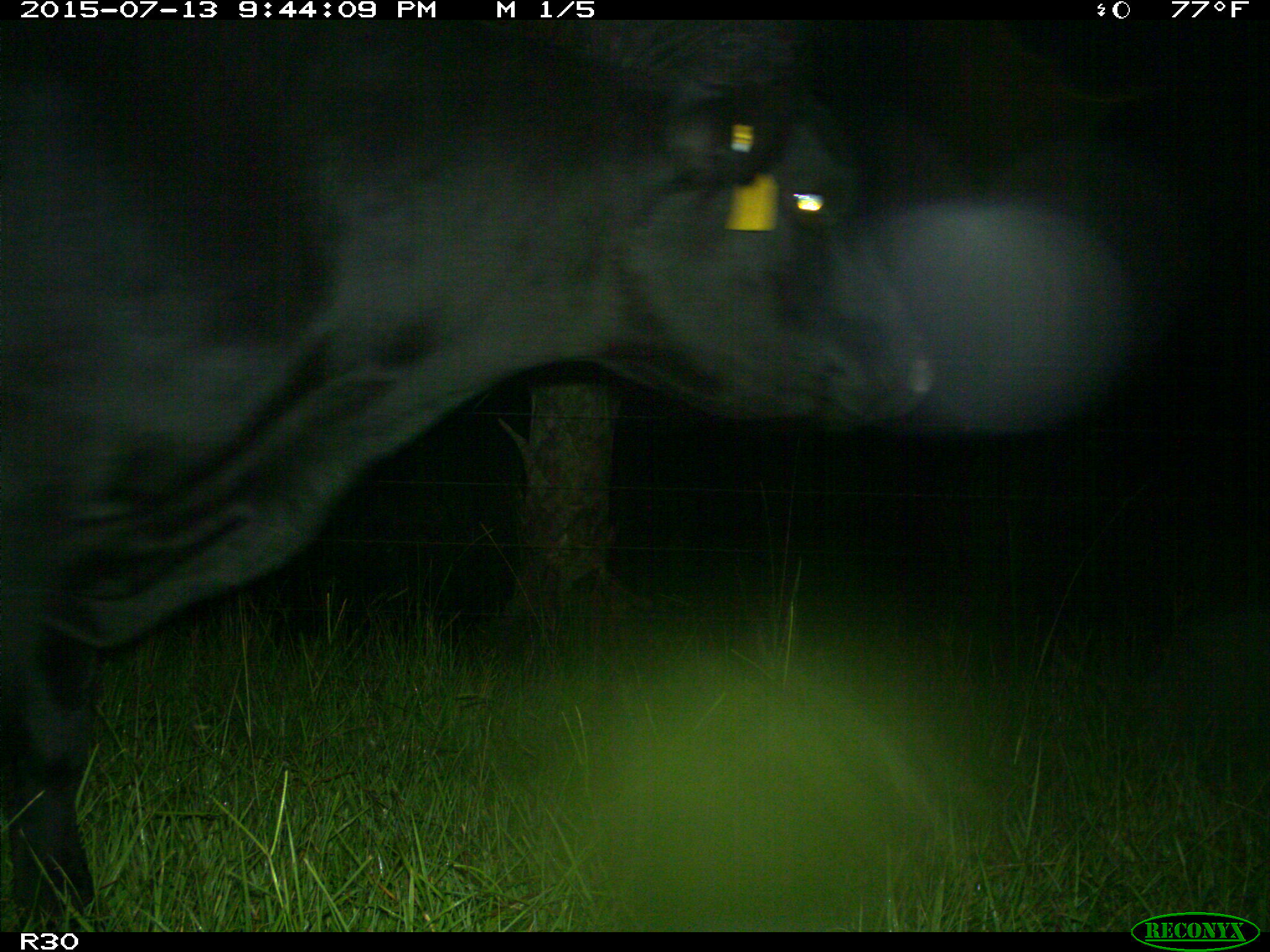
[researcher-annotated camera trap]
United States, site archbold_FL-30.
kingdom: Animalia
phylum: Chordata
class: Mammalia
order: Artiodactyla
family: Bovidae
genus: Bos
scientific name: Bos taurus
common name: domestic cow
Bos taurus (domestic cow).